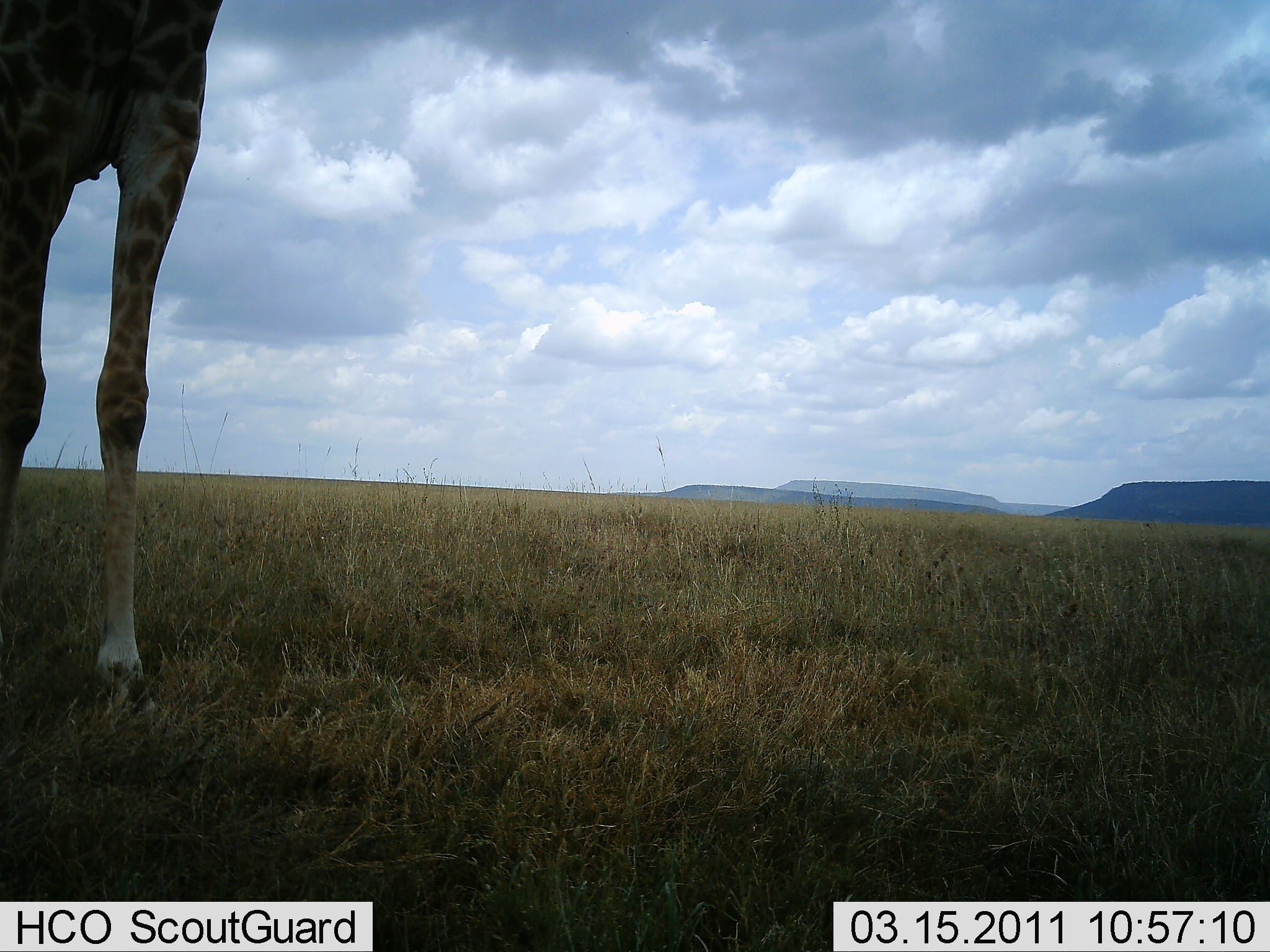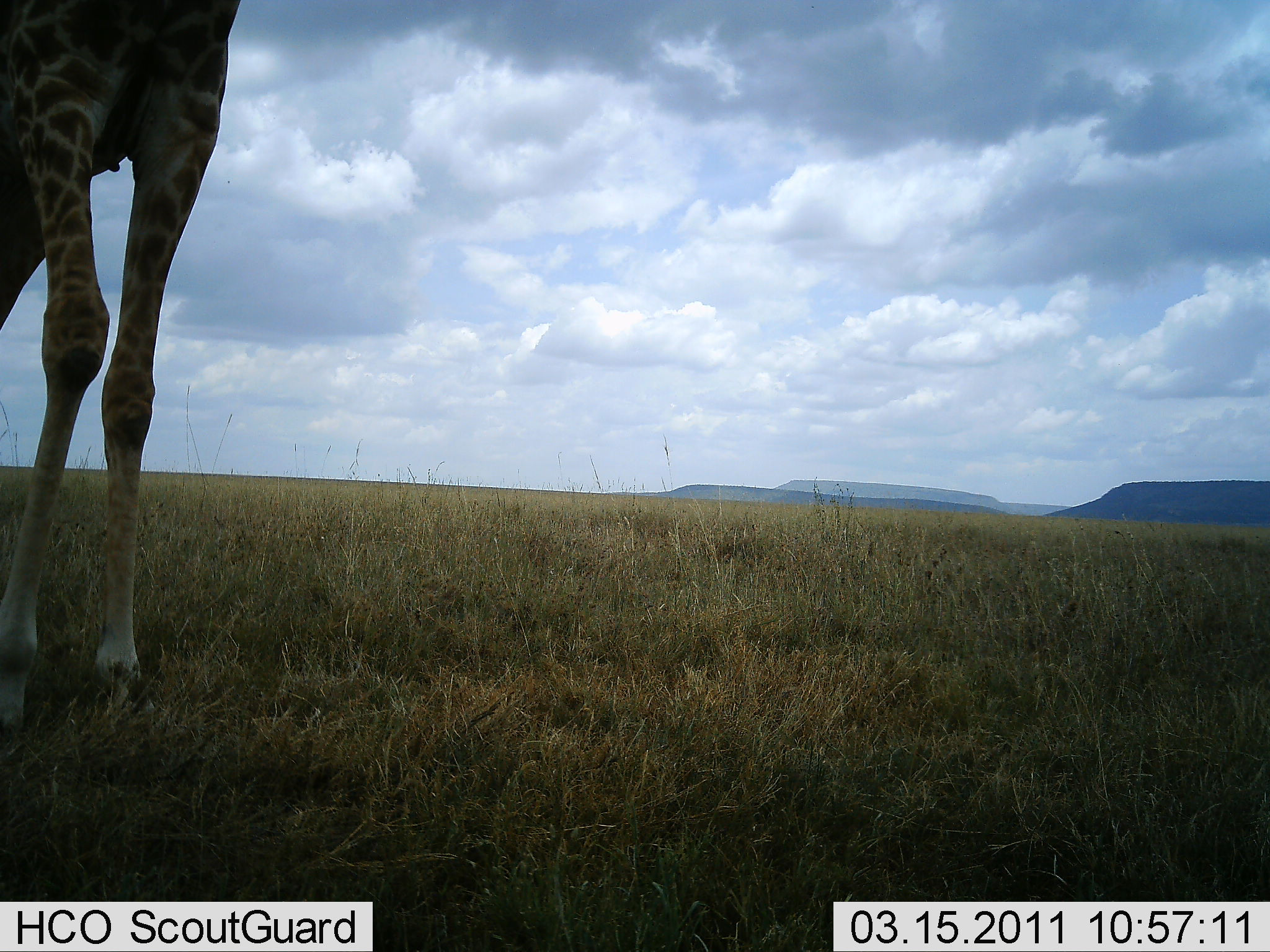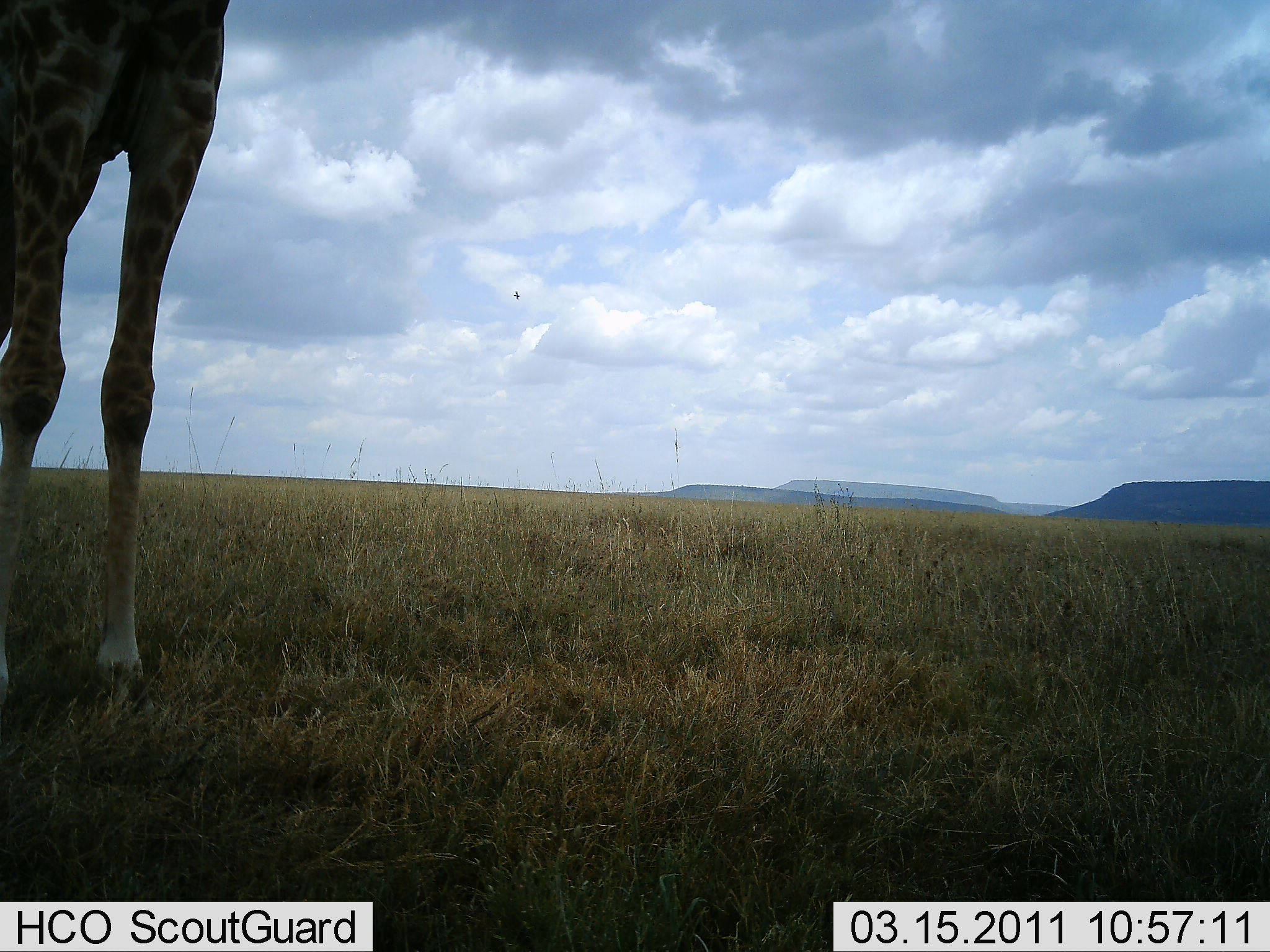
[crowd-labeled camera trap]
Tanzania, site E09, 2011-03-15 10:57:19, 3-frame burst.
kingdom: Animalia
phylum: Chordata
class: Mammalia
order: Artiodactyla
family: Giraffidae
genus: Giraffa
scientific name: Giraffa camelopardalis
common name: giraffe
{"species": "giraffe (Giraffa camelopardalis)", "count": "1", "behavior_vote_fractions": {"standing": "79%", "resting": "0%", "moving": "29%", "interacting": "0%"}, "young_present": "0%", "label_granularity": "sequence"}